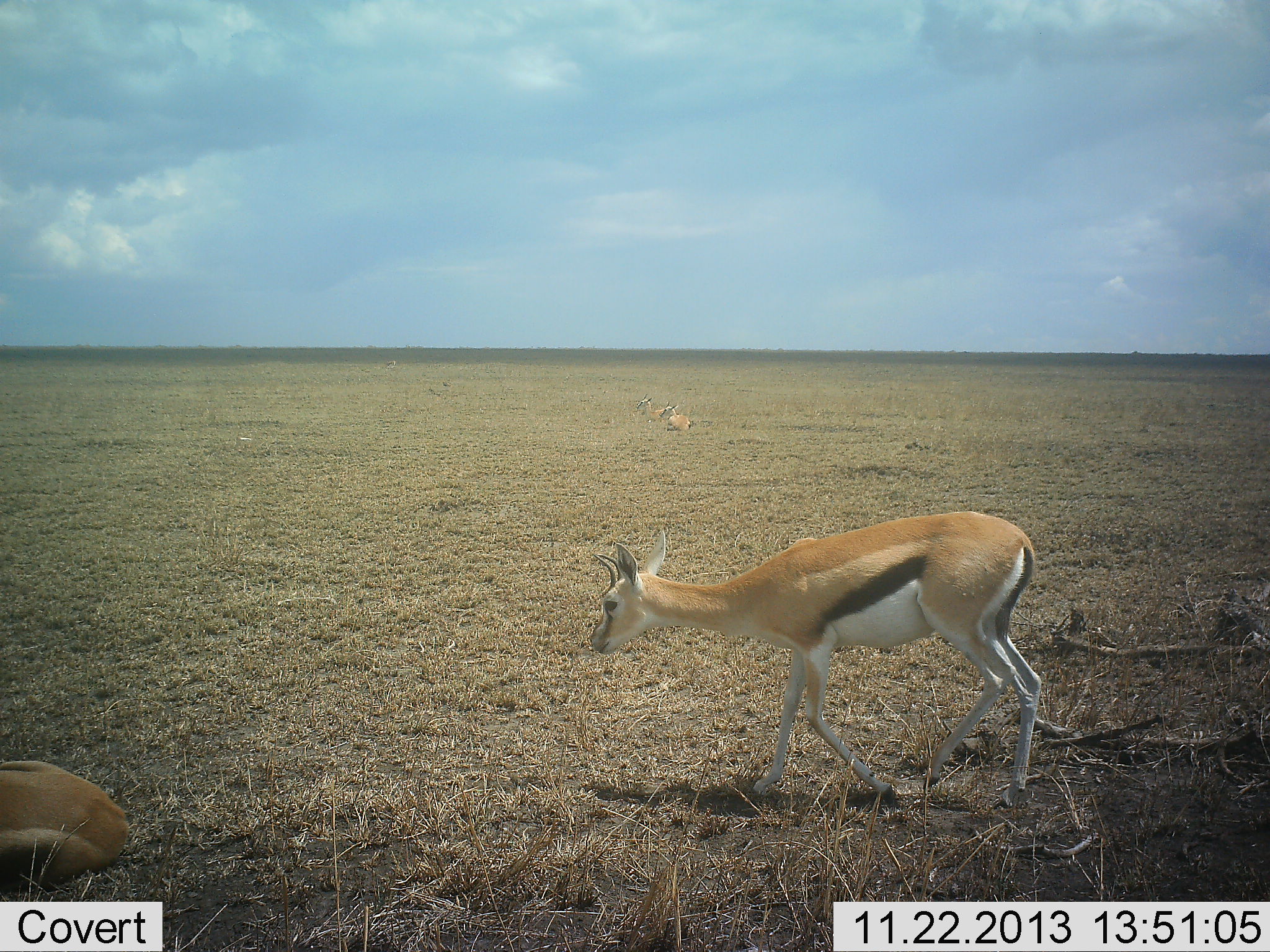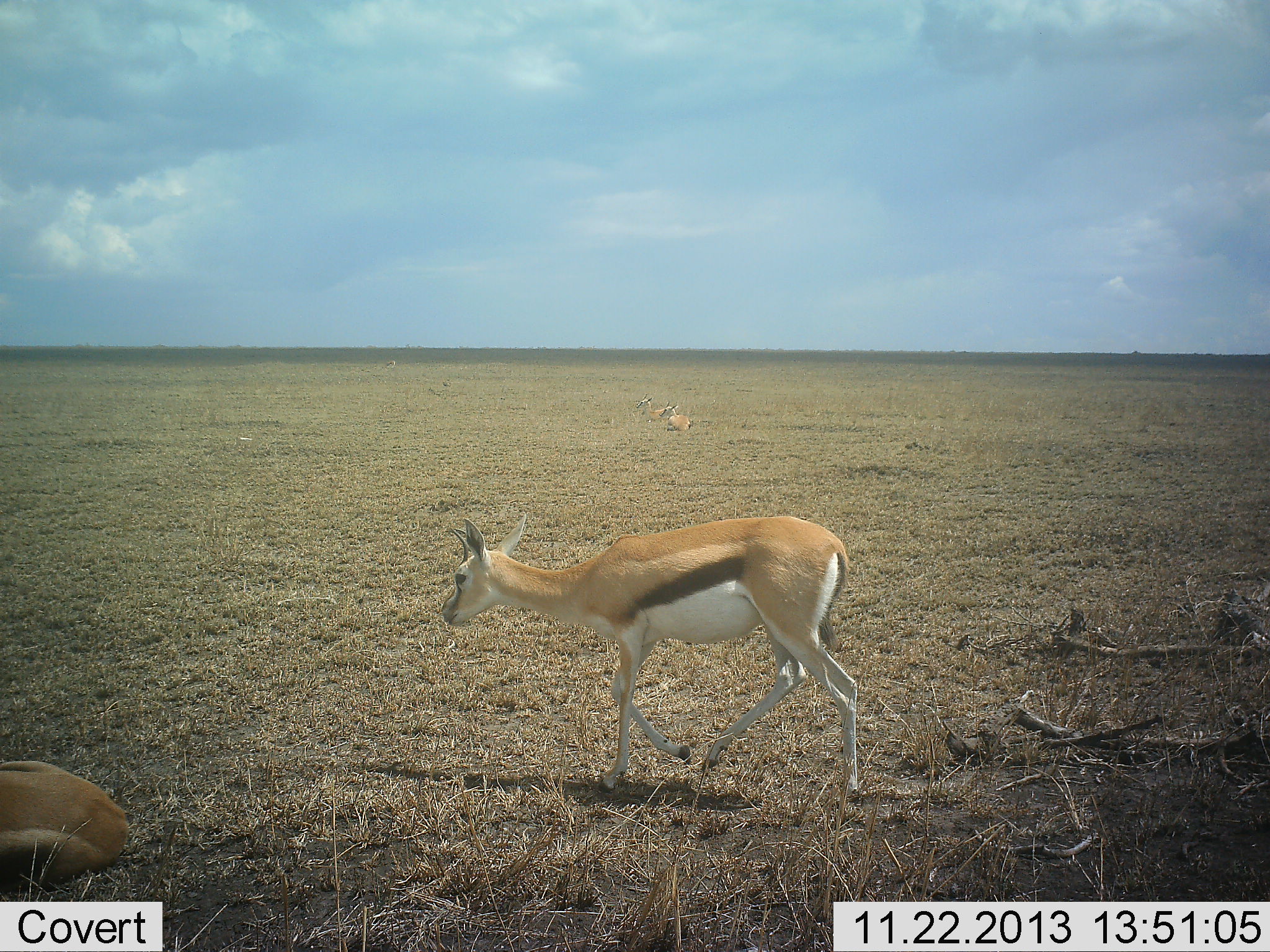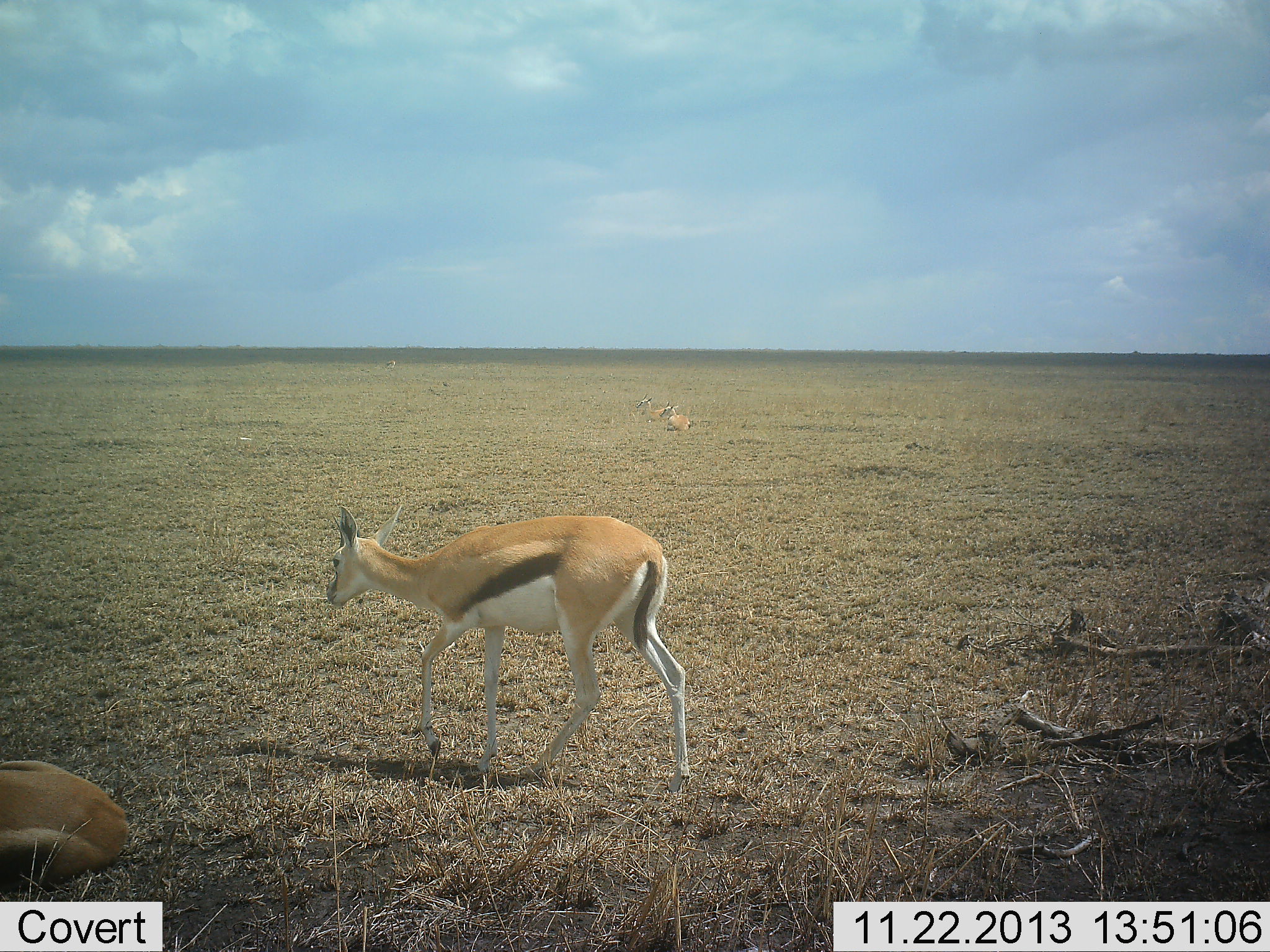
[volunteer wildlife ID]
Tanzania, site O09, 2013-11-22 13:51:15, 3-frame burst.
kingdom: Animalia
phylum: Chordata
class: Mammalia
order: Artiodactyla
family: Bovidae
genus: Eudorcas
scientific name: Eudorcas thomsonii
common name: thomson's gazelle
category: gazellethomsons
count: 4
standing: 20%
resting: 100%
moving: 80%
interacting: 0%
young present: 10%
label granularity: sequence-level